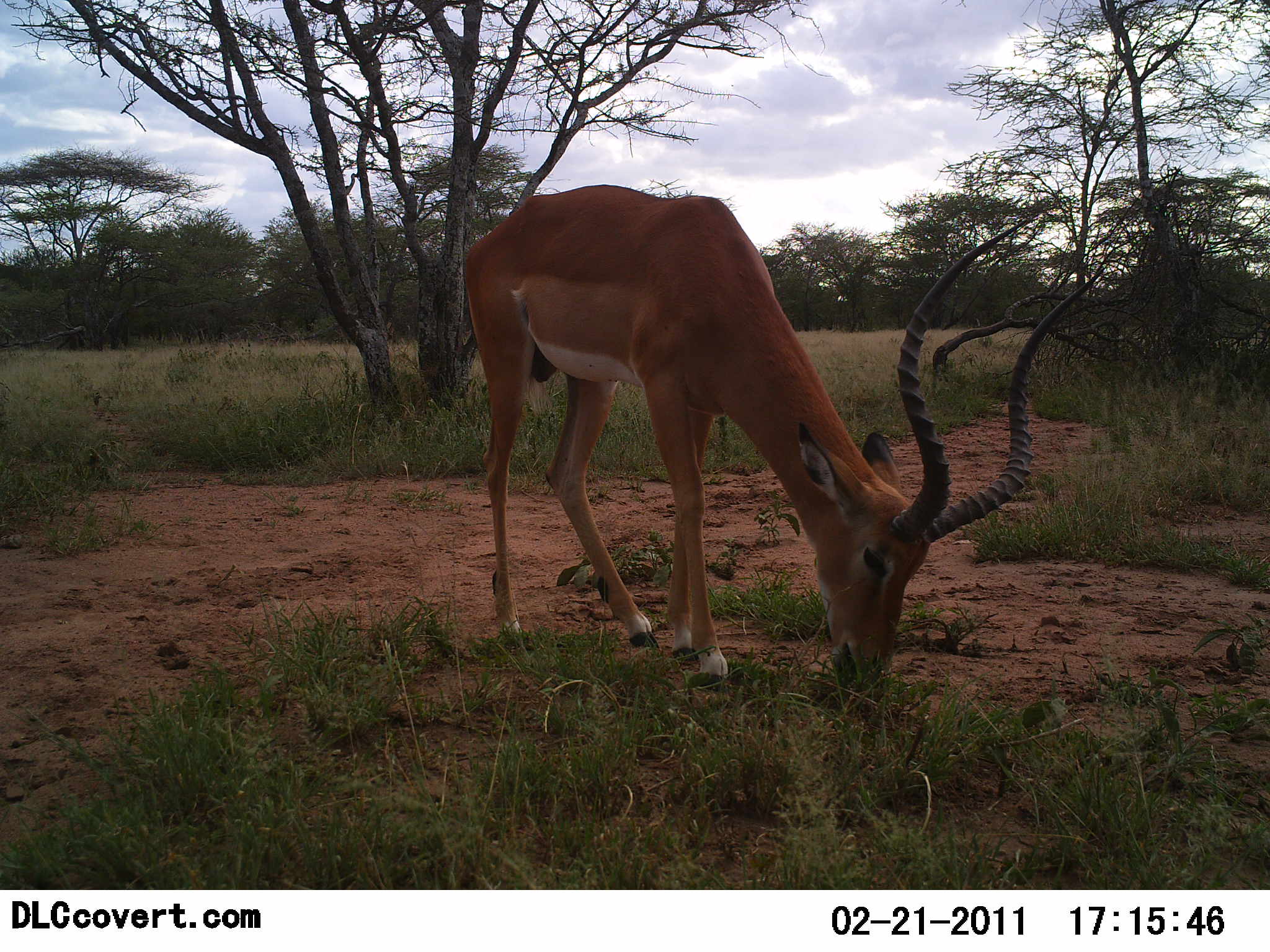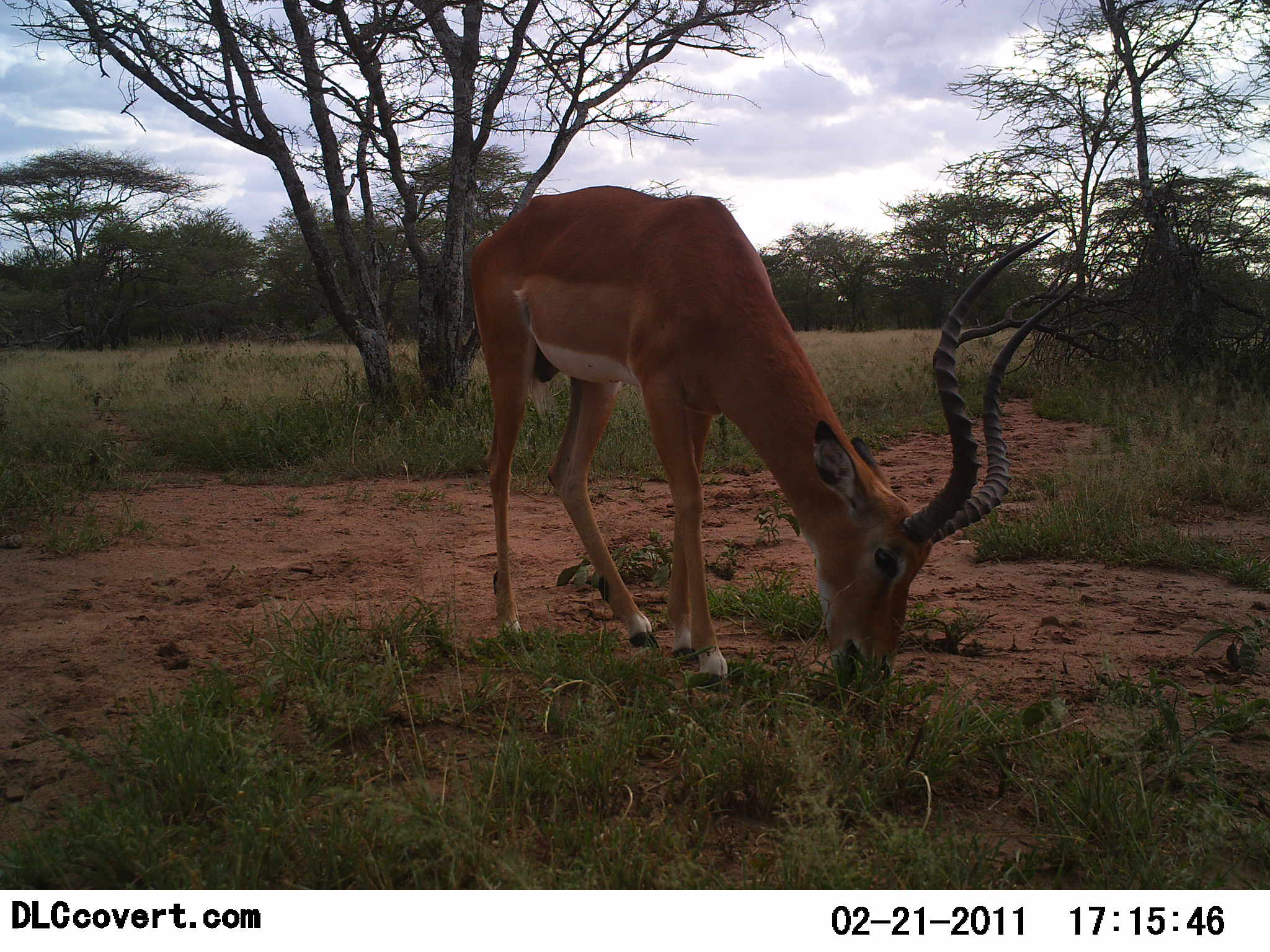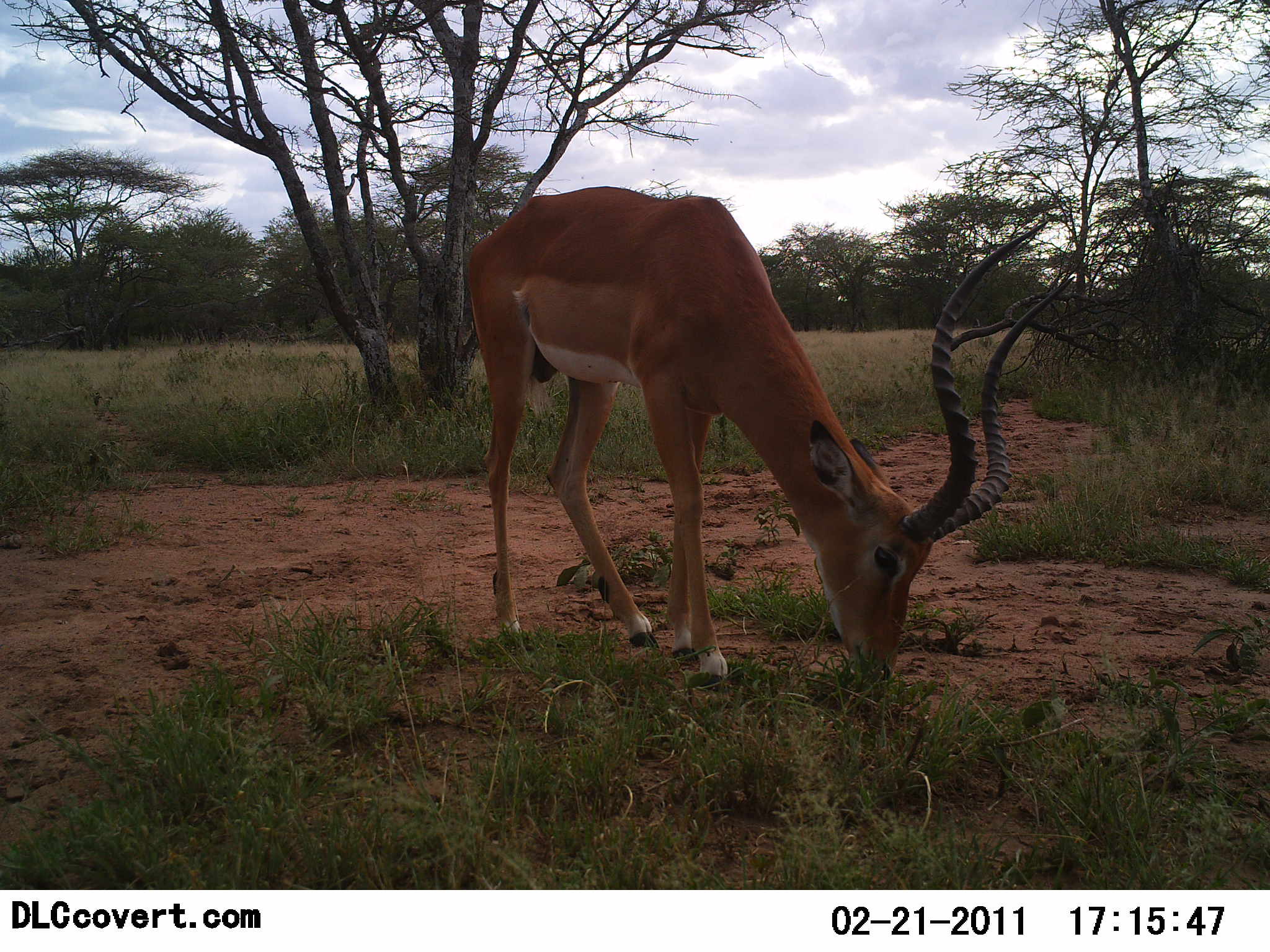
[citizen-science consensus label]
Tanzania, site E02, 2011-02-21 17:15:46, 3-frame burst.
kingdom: Animalia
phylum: Chordata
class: Mammalia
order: Artiodactyla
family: Bovidae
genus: Aepyceros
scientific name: Aepyceros melampus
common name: impala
Impala (Aepyceros melampus), count 1. Behavior (volunteer vote fractions): standing 0%, resting 0%, moving 0%, interacting 0%. Young present (vote fraction): 0%. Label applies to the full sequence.